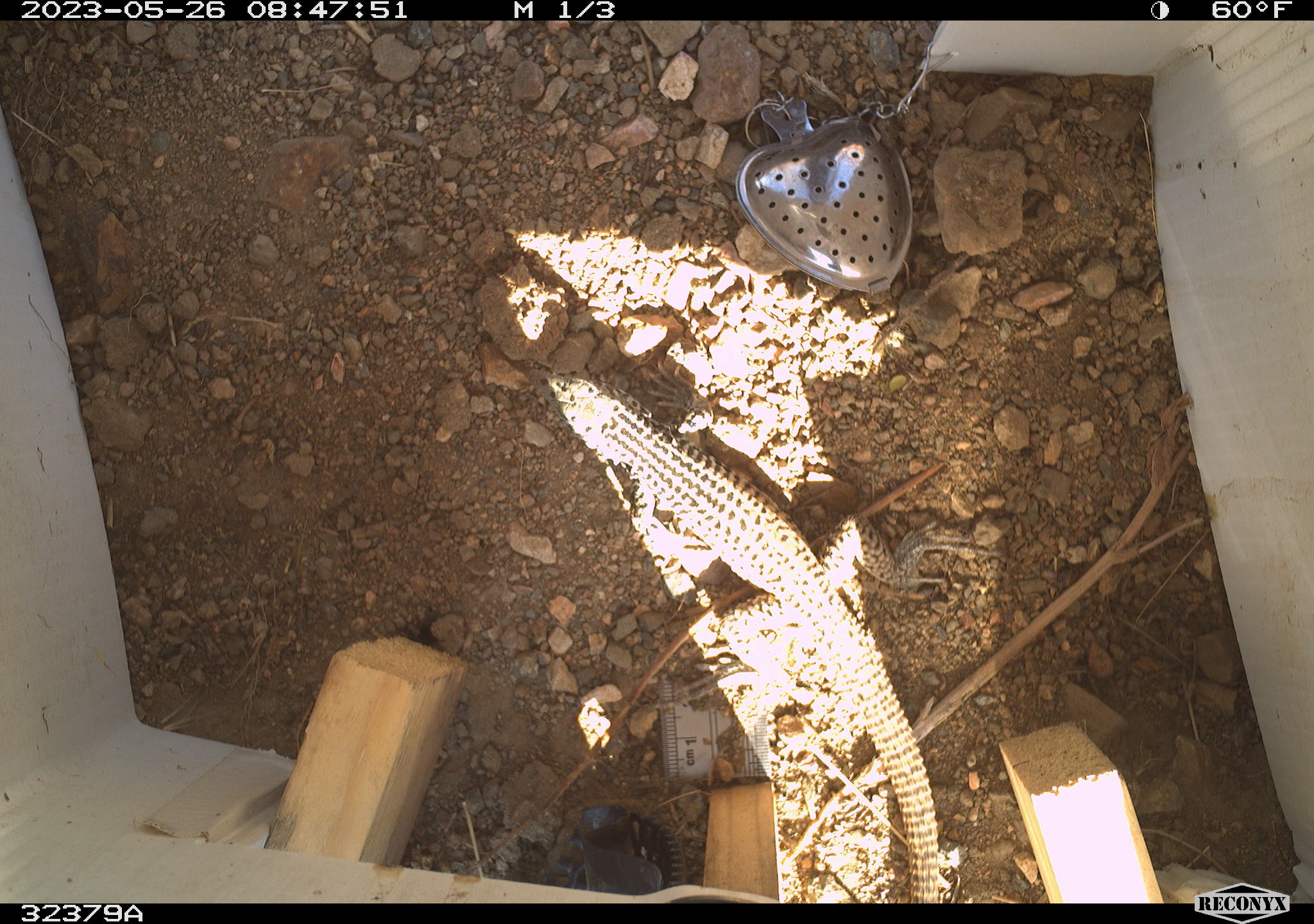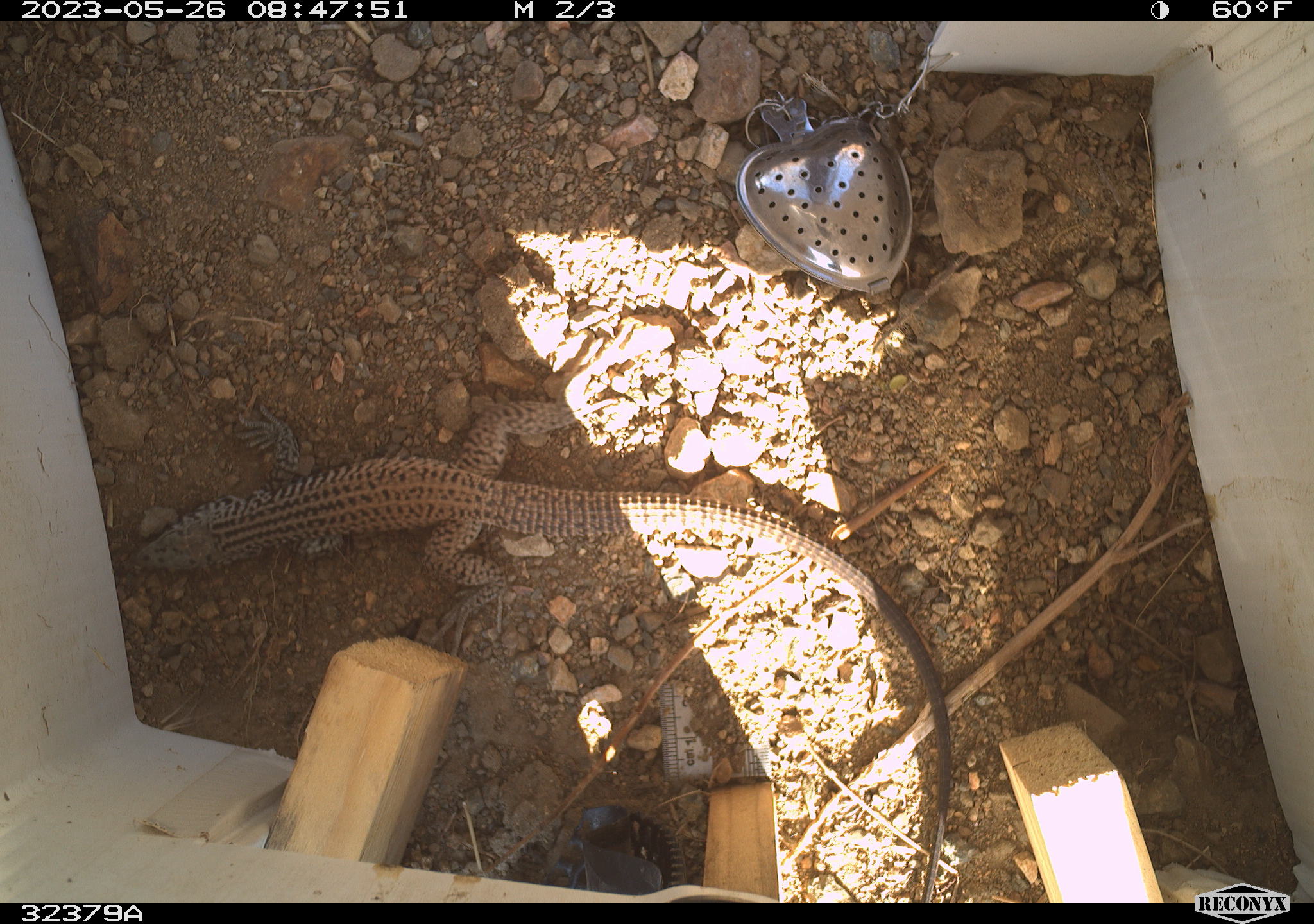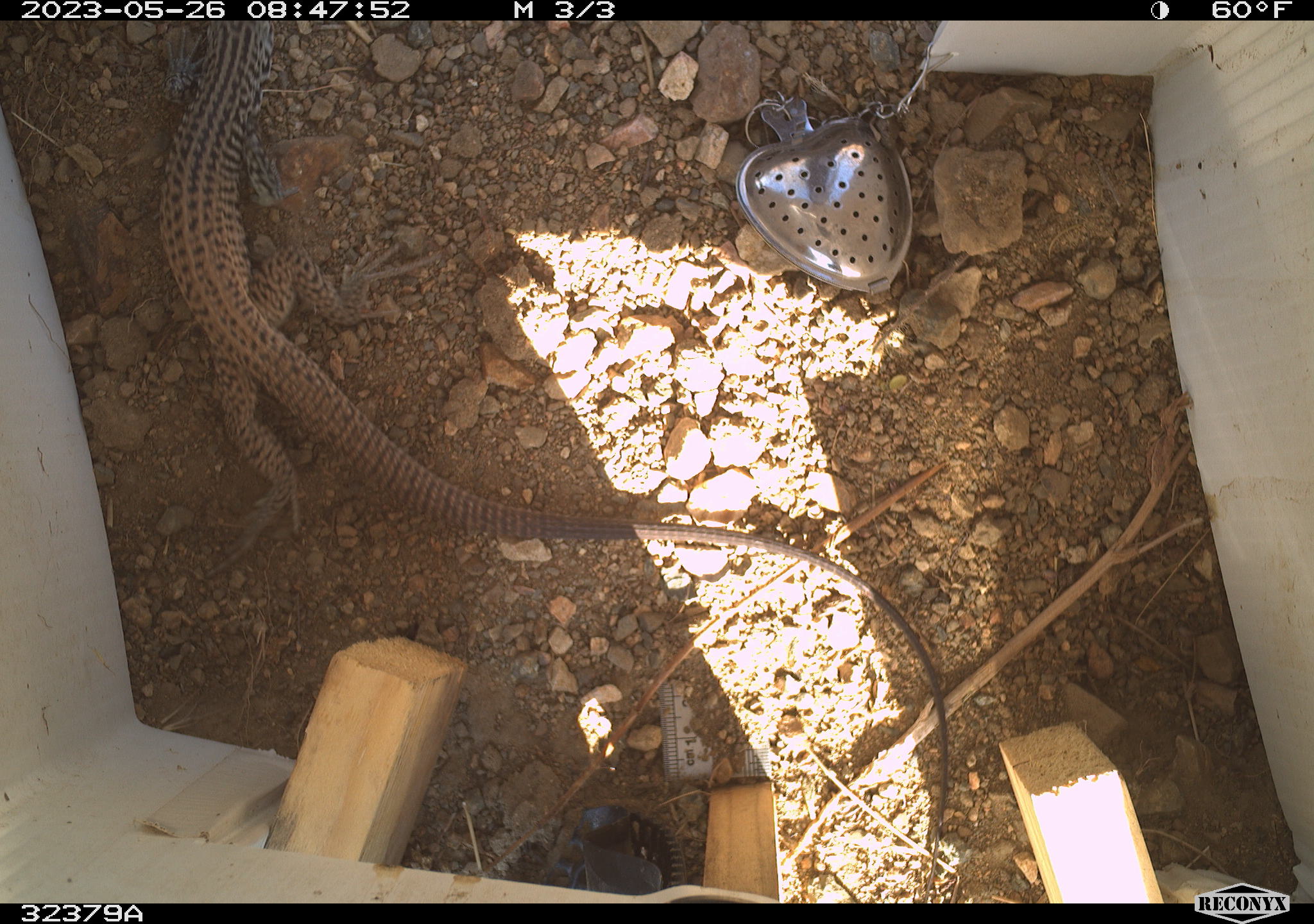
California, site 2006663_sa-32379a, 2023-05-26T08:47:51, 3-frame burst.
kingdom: Animalia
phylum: Chordata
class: Reptilia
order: Squamata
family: Teiidae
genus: Aspidoscelis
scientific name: Aspidoscelis tigris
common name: western whiptail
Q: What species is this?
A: Western whiptail (Aspidoscelis tigris).